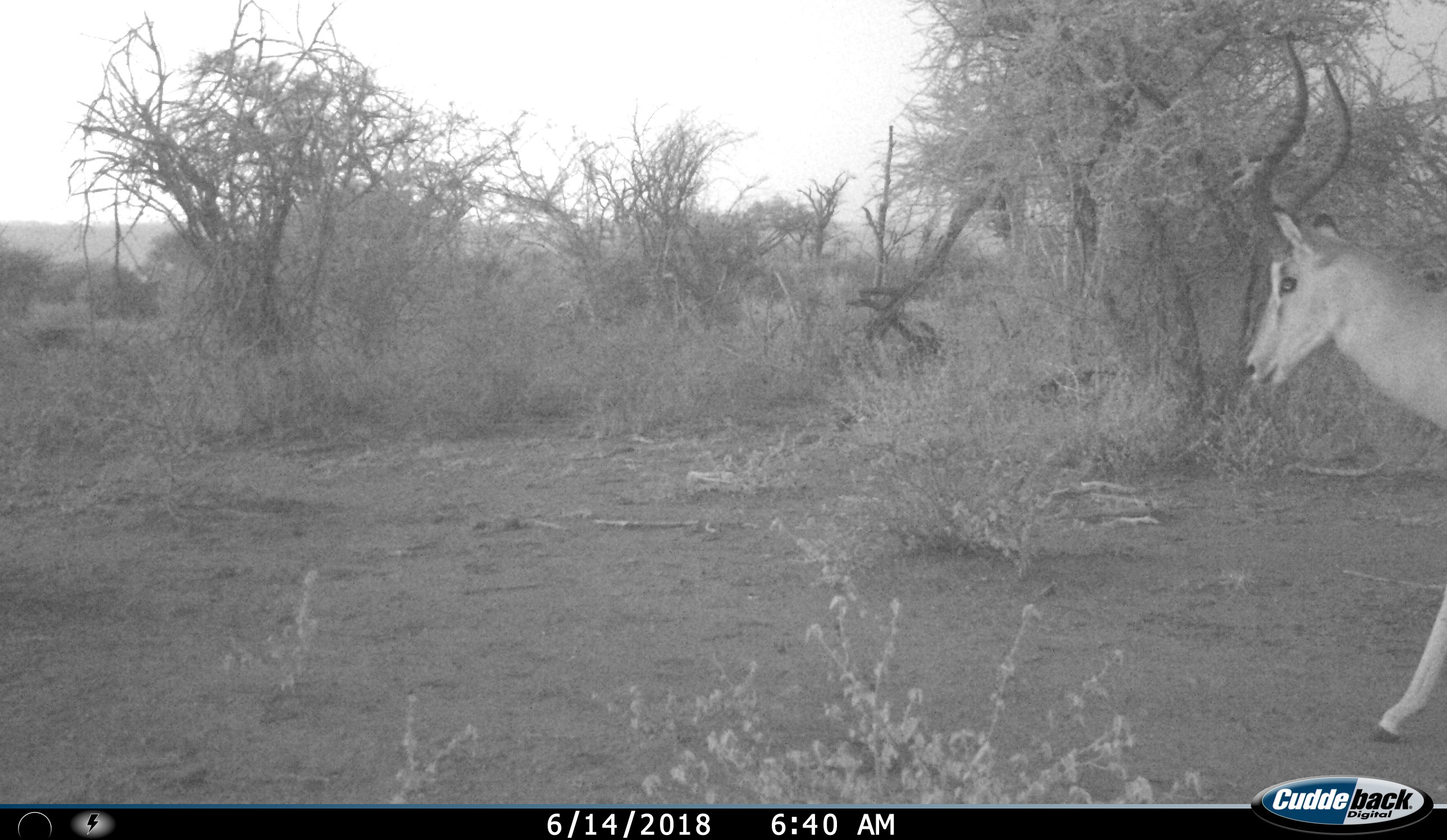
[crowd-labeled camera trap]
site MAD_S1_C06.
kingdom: Animalia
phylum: Chordata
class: Mammalia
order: Artiodactyla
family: Bovidae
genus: Aepyceros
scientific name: Aepyceros melampus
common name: impala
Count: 1.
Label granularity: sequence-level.